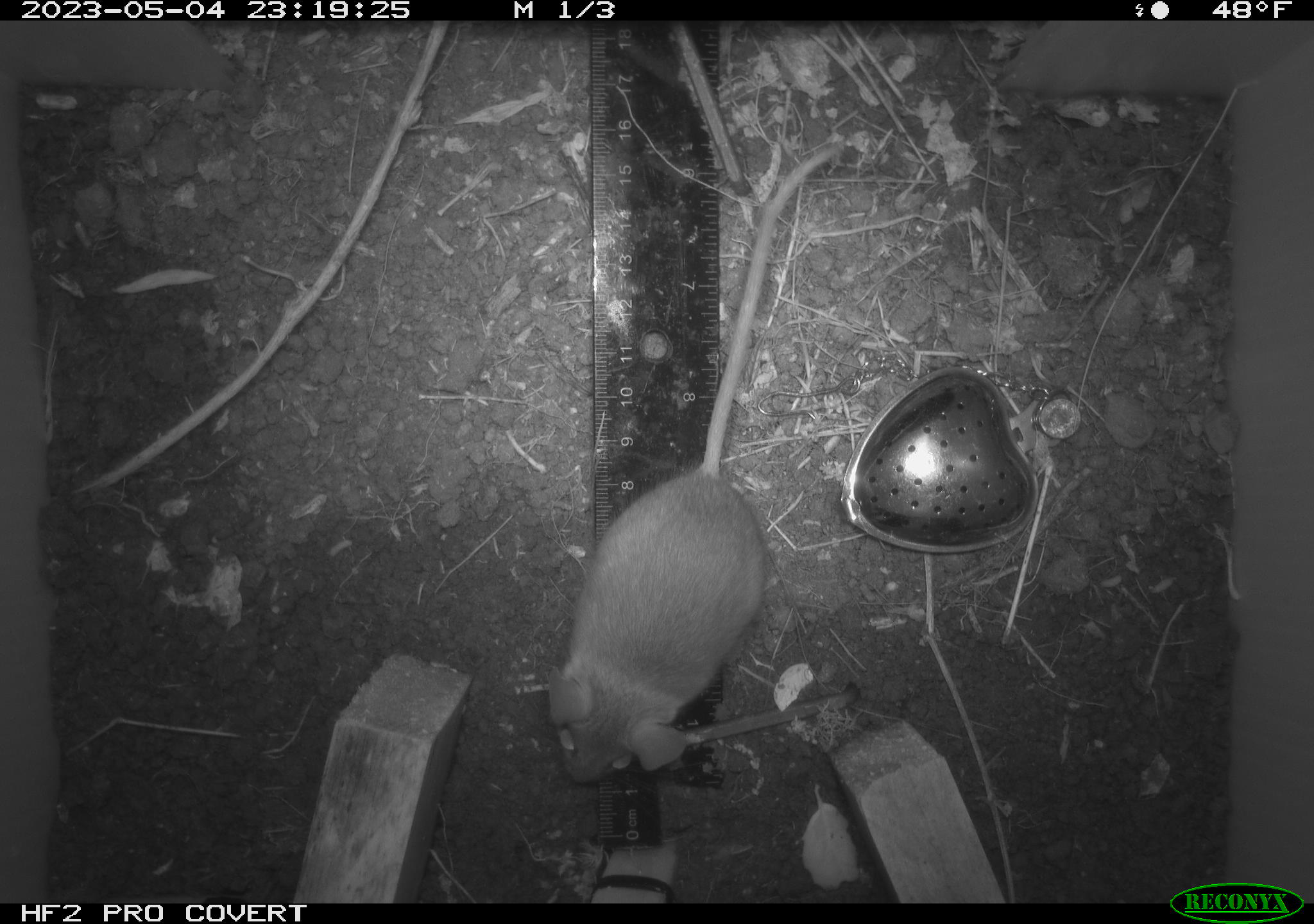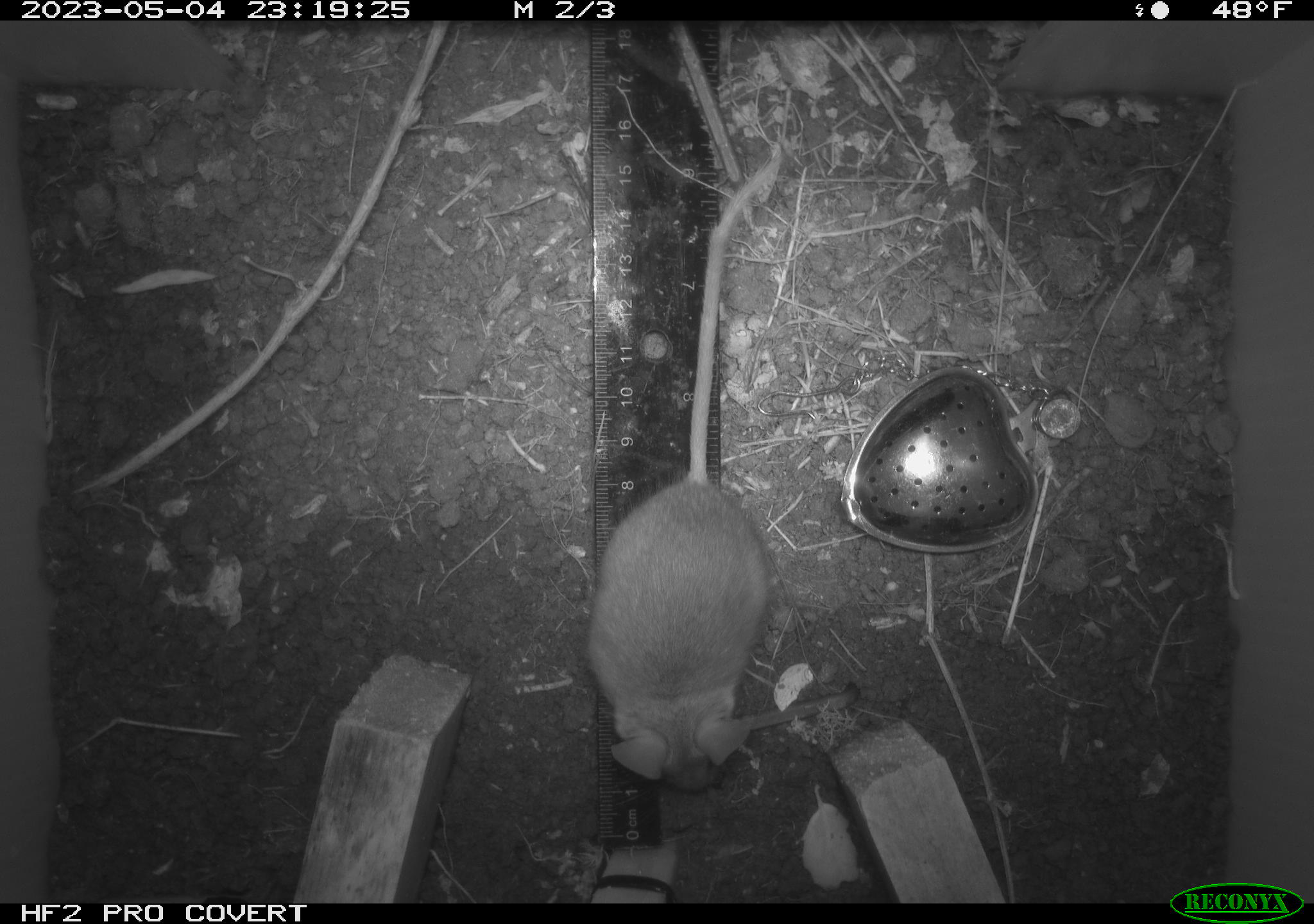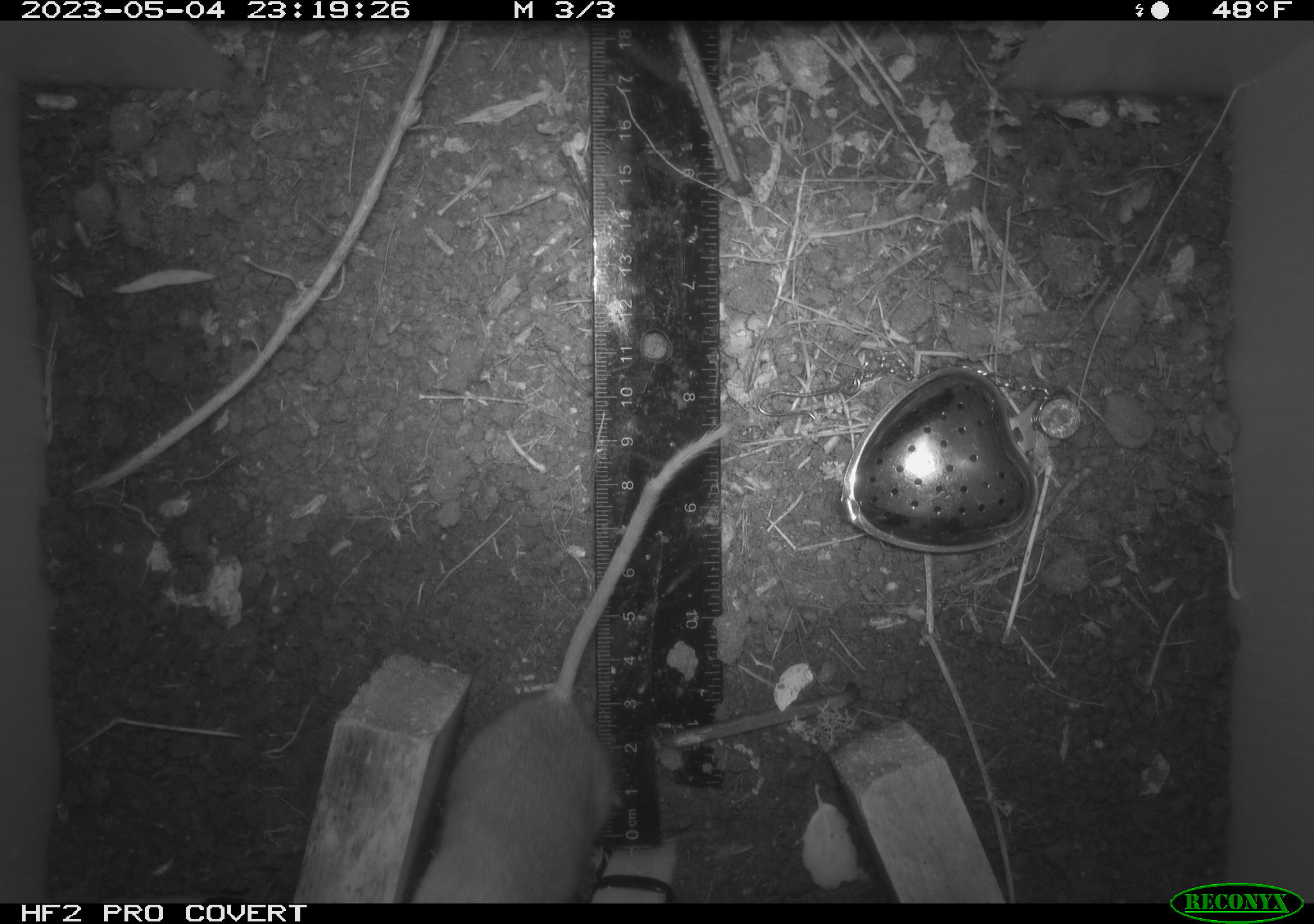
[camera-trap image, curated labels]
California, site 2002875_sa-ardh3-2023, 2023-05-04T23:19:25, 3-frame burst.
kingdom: Animalia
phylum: Chordata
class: Mammalia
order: Rodentia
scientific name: Rodentia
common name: mouse species